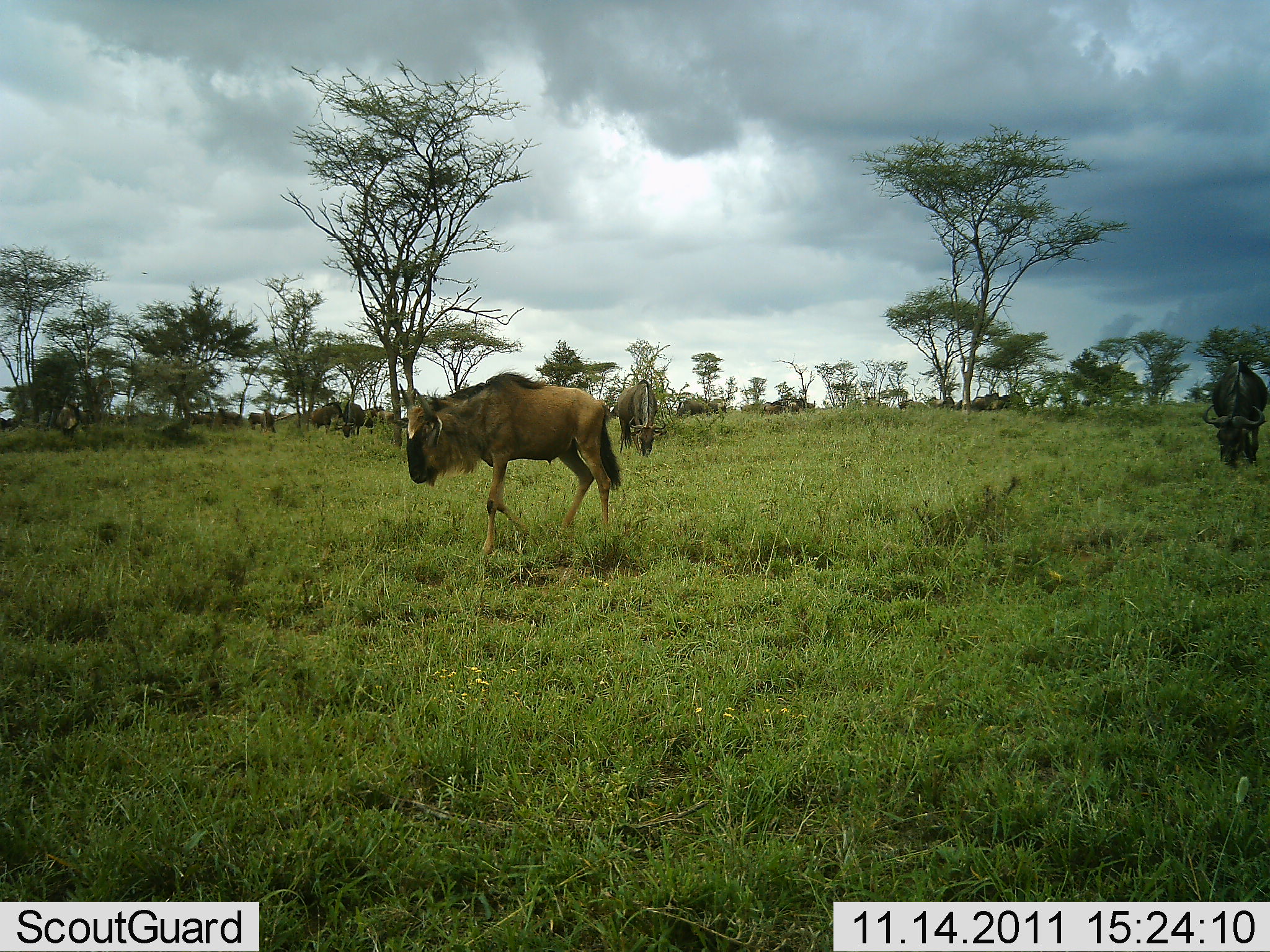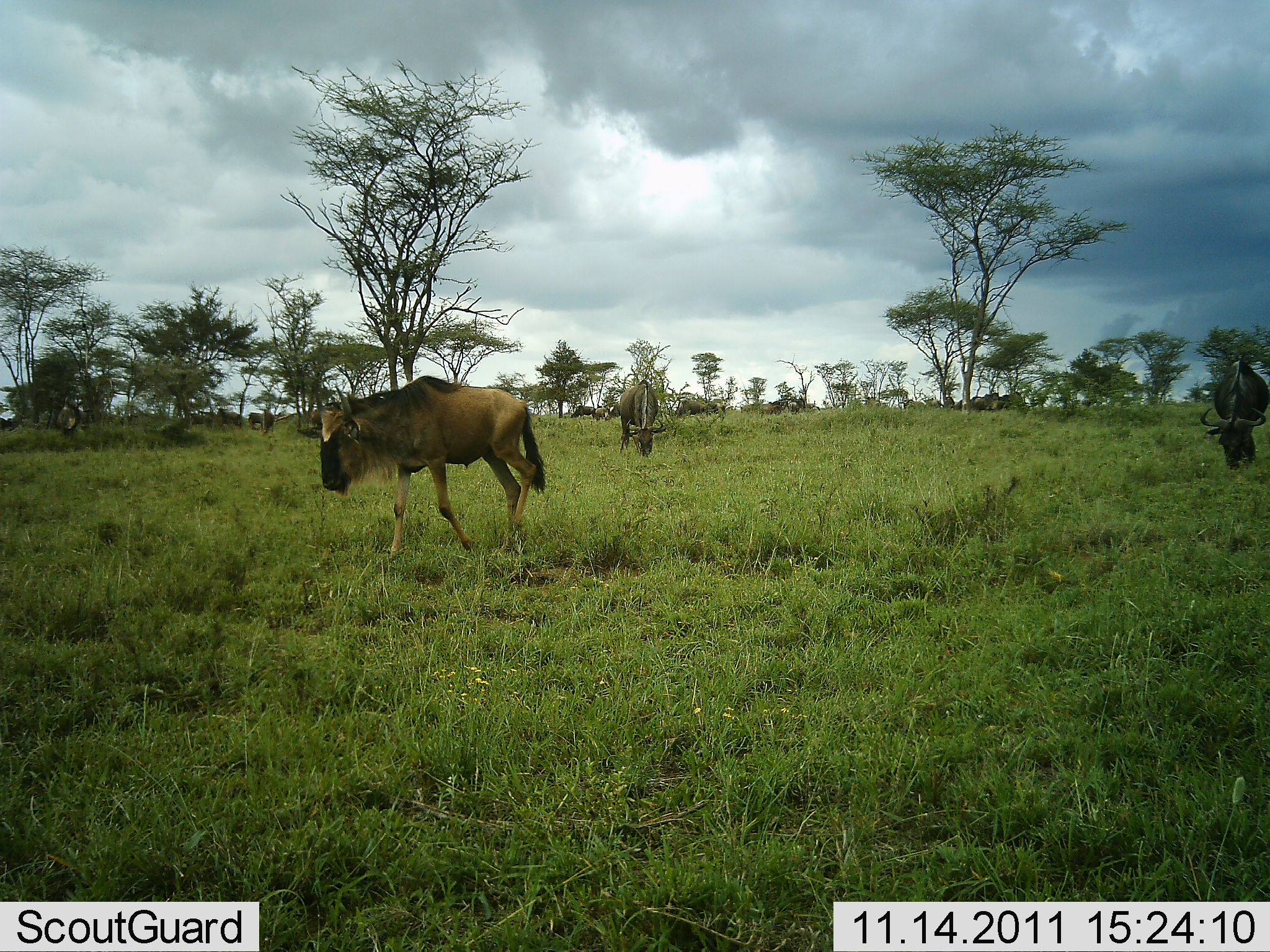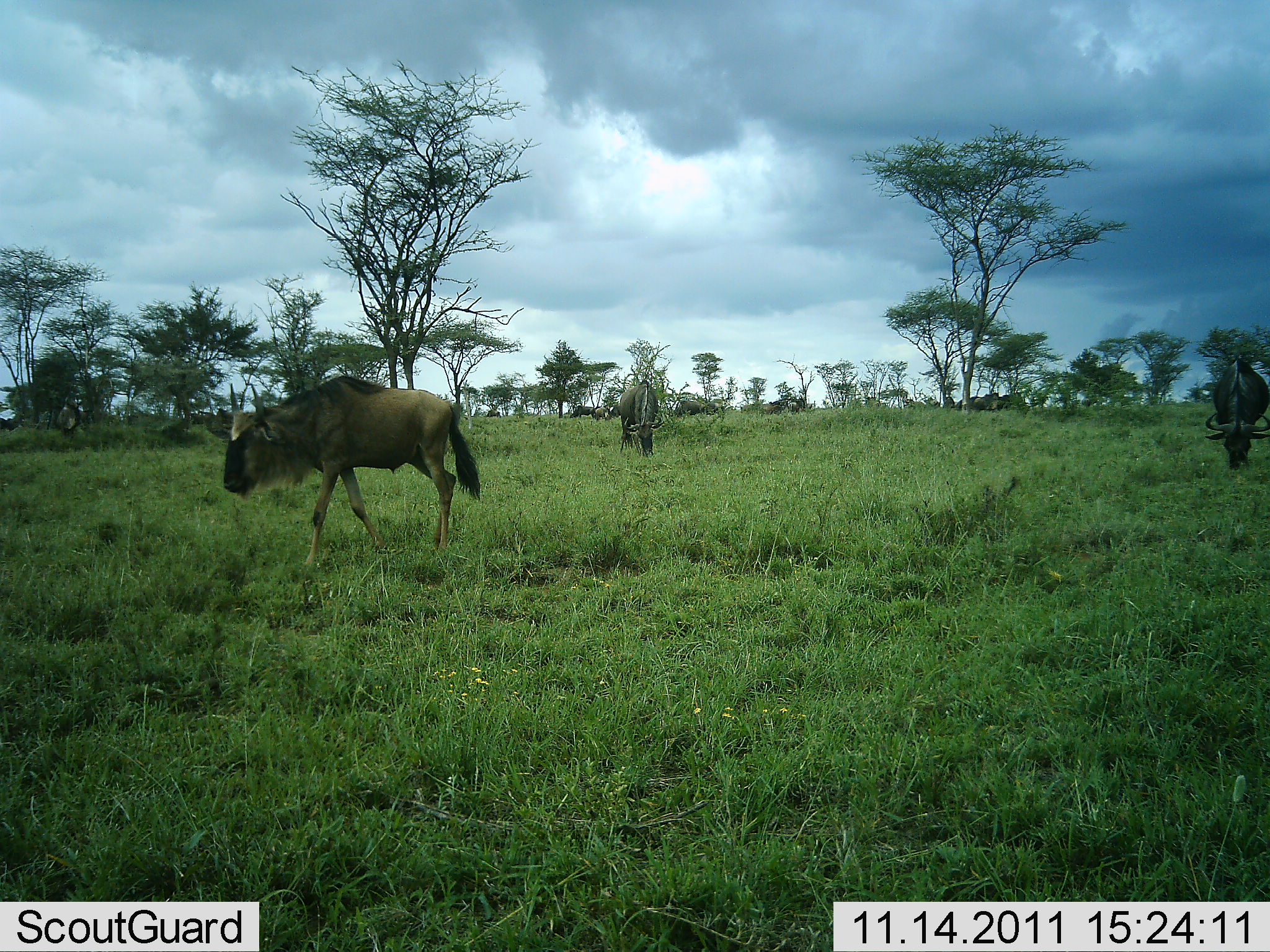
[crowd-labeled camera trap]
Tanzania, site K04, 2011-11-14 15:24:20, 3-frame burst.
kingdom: Animalia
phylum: Chordata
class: Mammalia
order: Artiodactyla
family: Bovidae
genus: Connochaetes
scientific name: Connochaetes taurinus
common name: blue wildebeest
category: wildebeest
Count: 3.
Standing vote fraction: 45%.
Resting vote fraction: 0%.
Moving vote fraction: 55%.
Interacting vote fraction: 0%.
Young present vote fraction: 0%.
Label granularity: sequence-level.